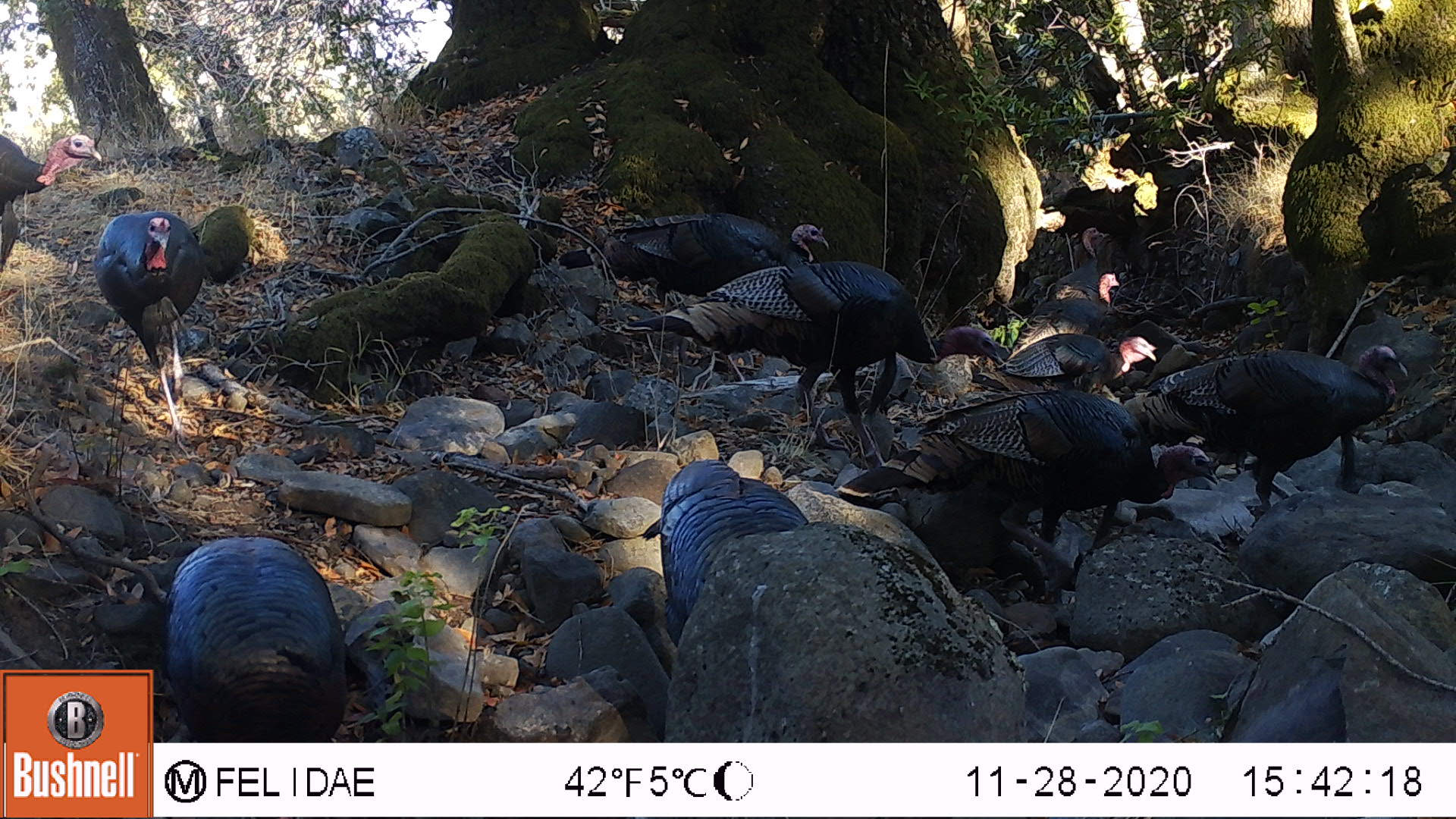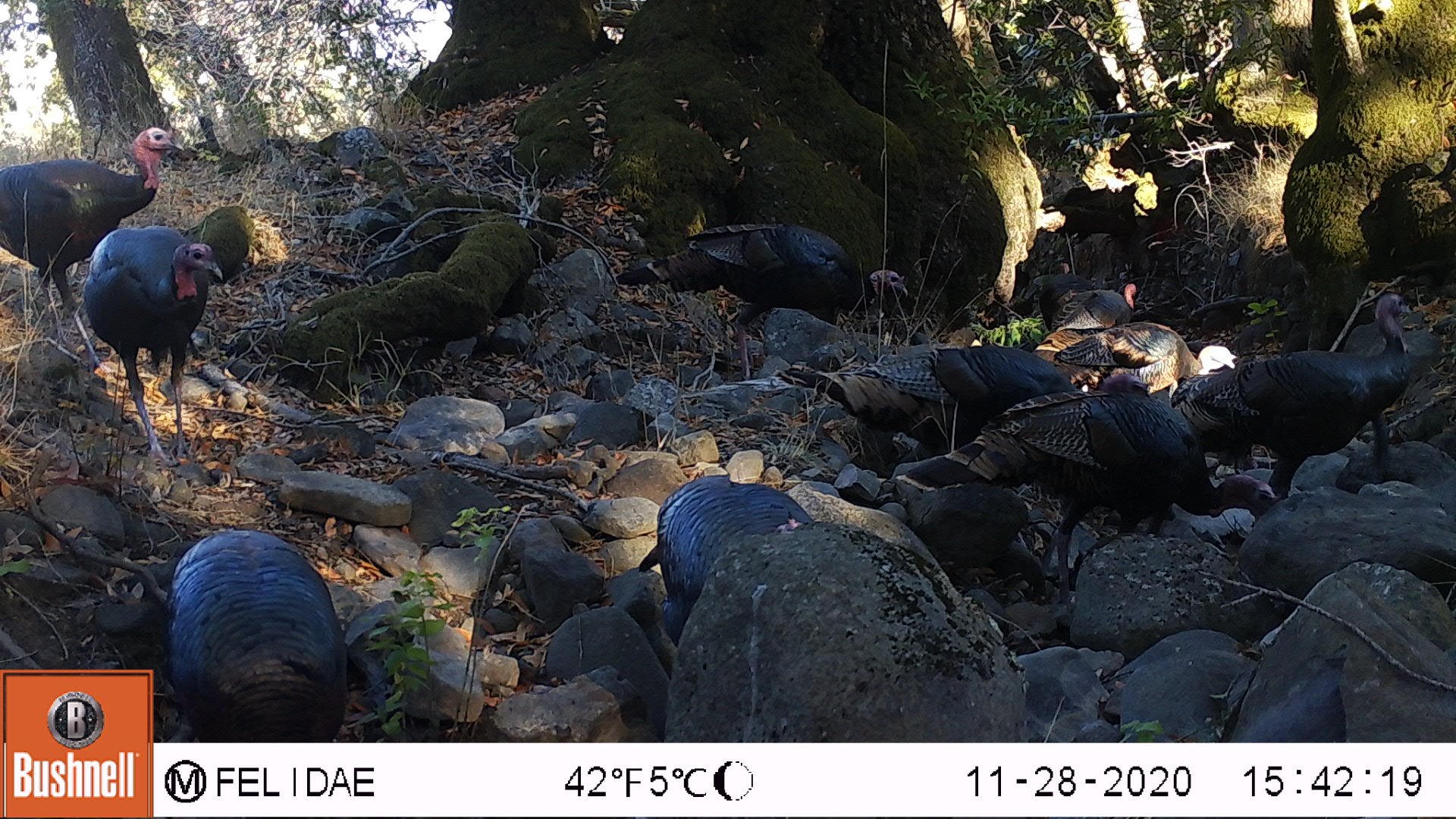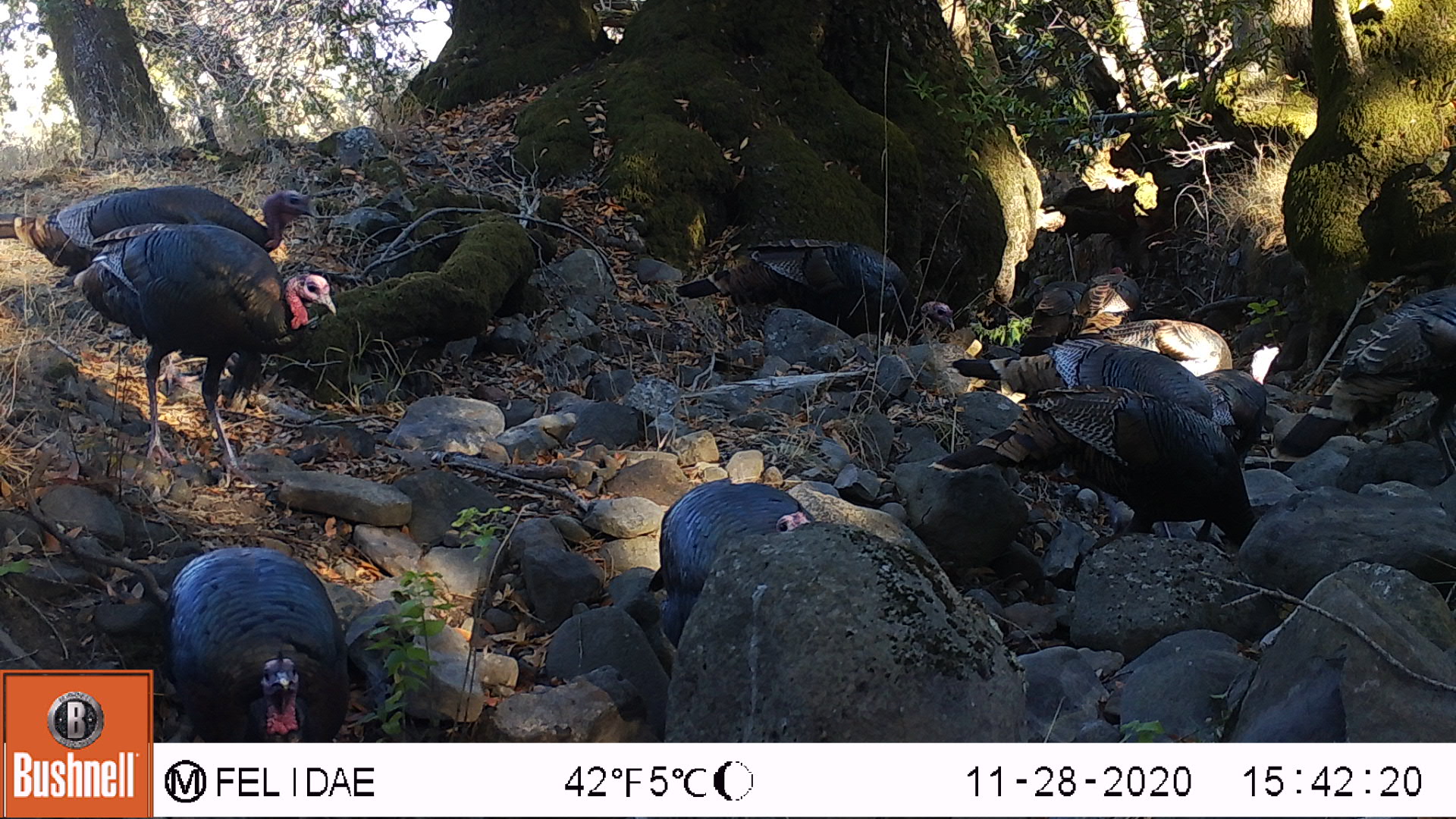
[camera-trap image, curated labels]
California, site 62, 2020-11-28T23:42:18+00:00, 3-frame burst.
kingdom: Animalia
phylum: Chordata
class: Aves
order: Galliformes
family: Phasianidae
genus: Meleagris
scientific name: Meleagris gallopavo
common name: turkey